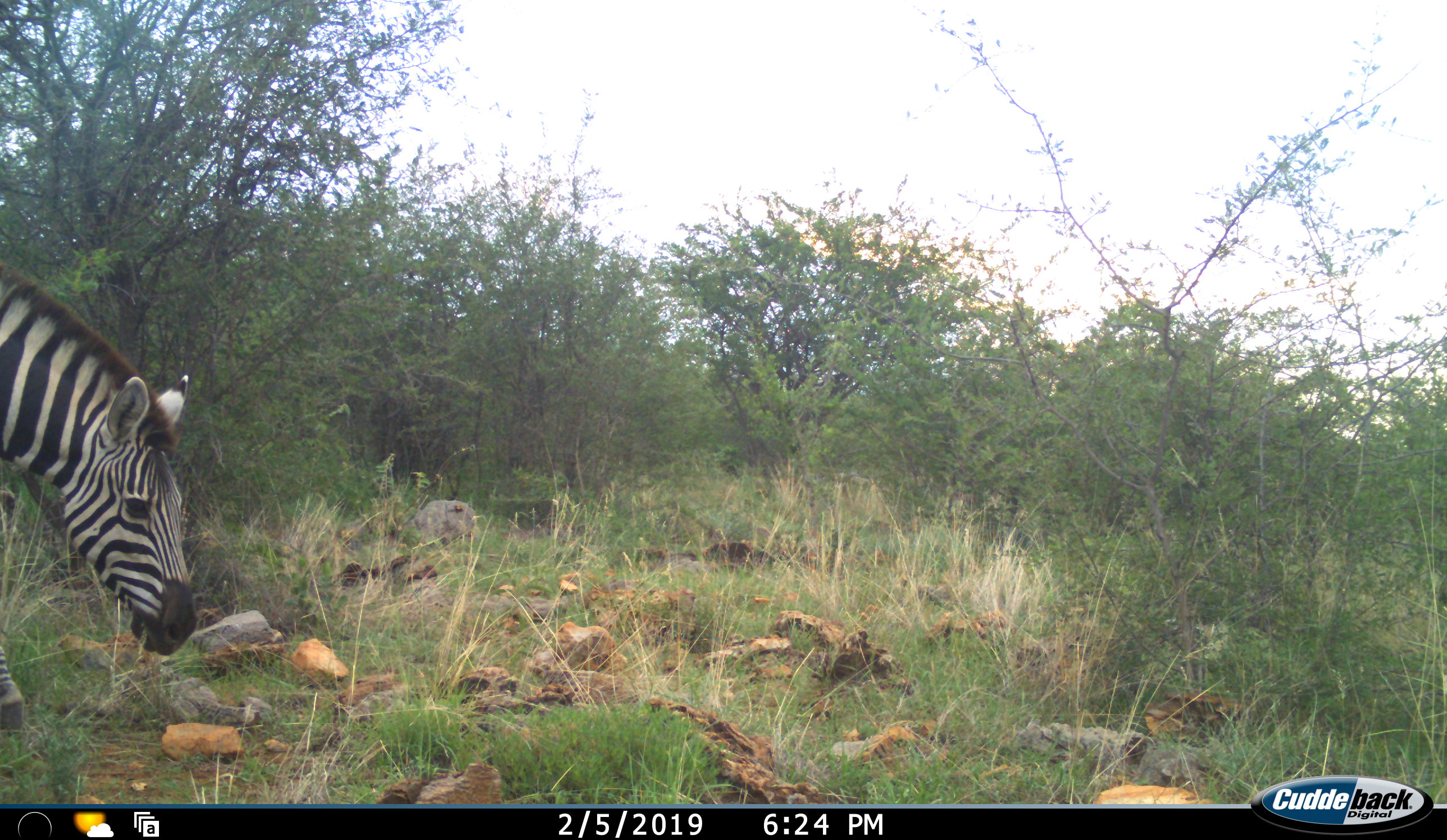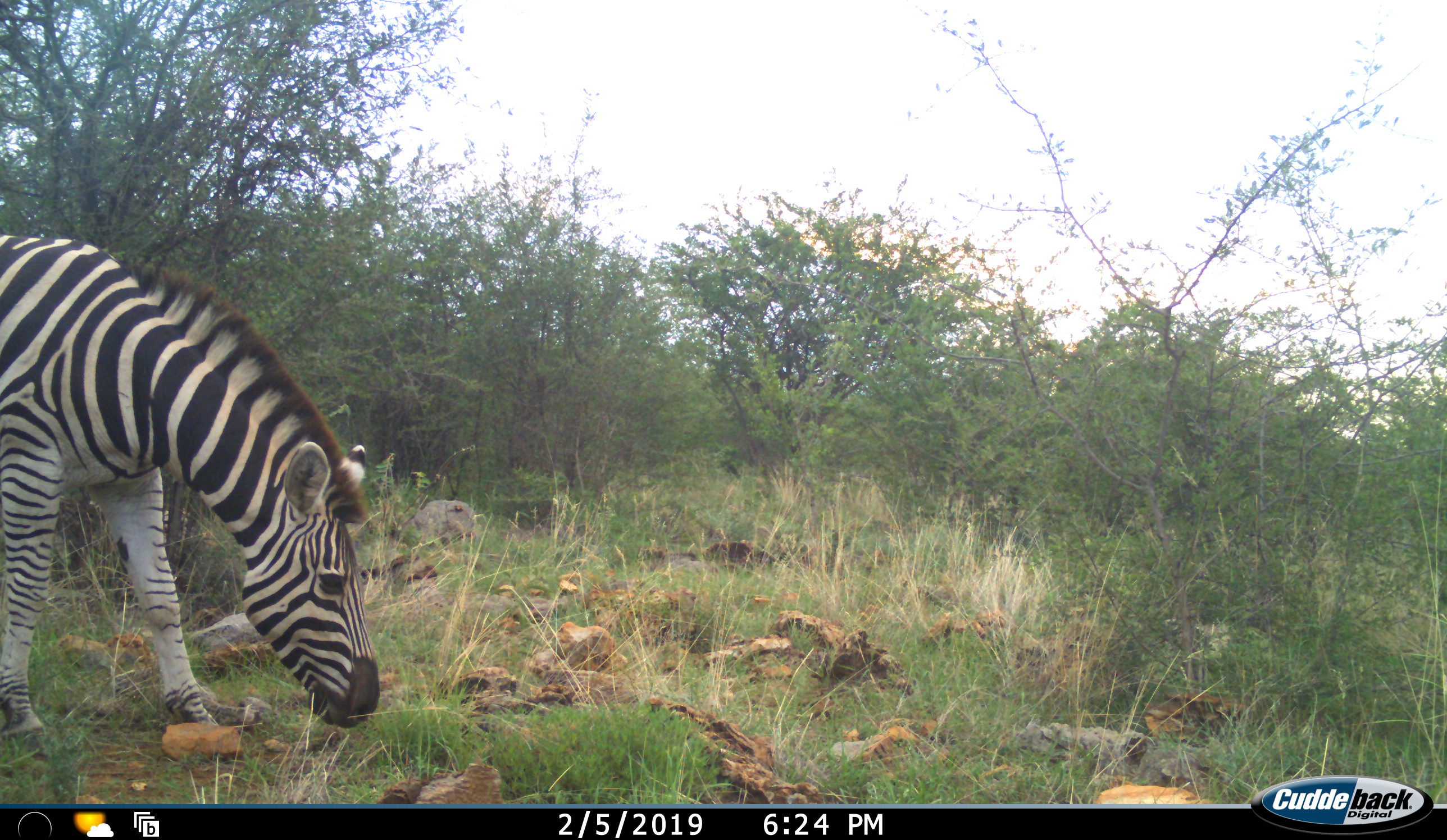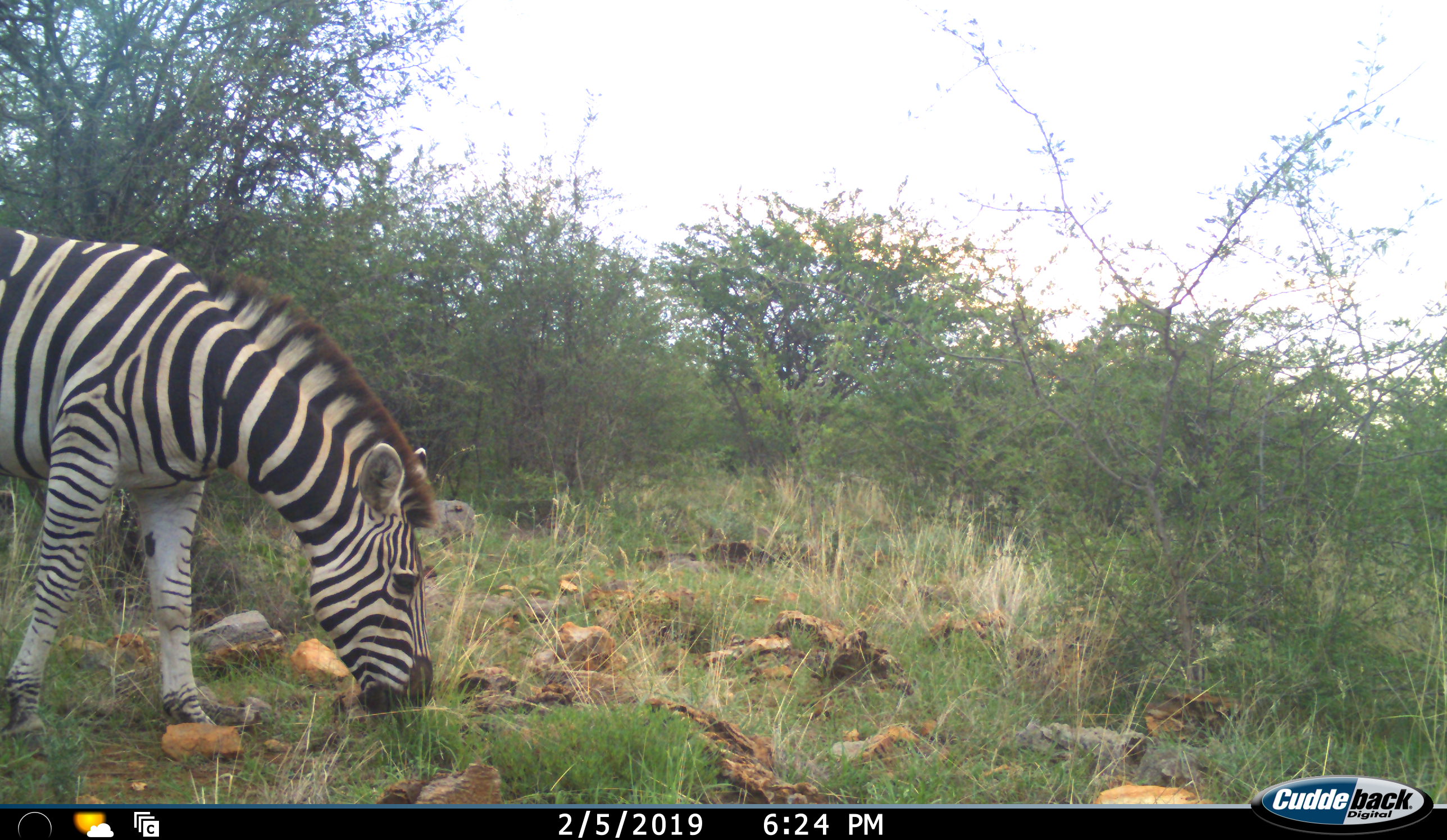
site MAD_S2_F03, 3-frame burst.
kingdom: Animalia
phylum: Chordata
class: Mammalia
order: Perissodactyla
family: Equidae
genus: Equus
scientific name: Equus quagga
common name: plains zebra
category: zebraplains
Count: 1.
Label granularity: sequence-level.